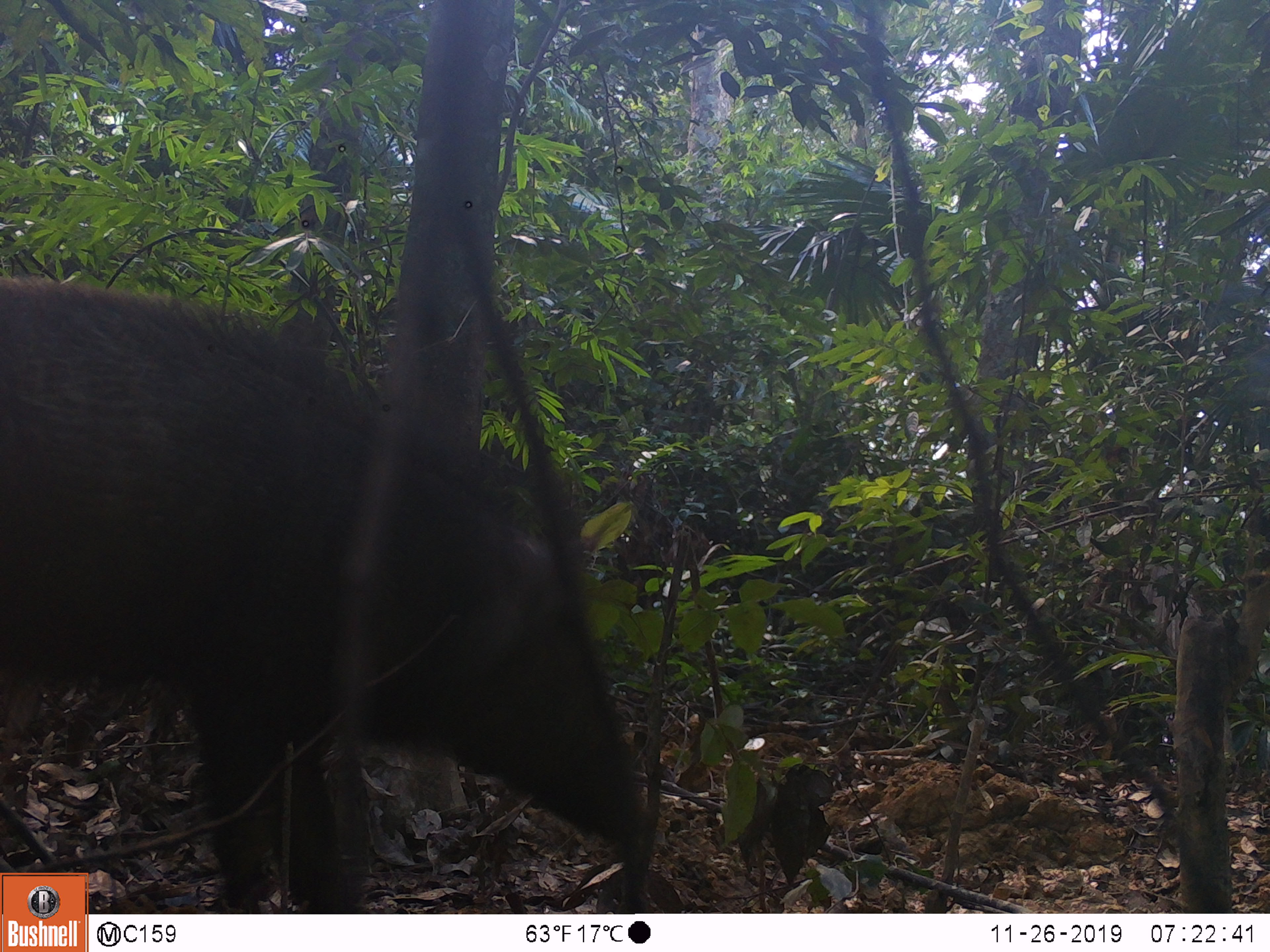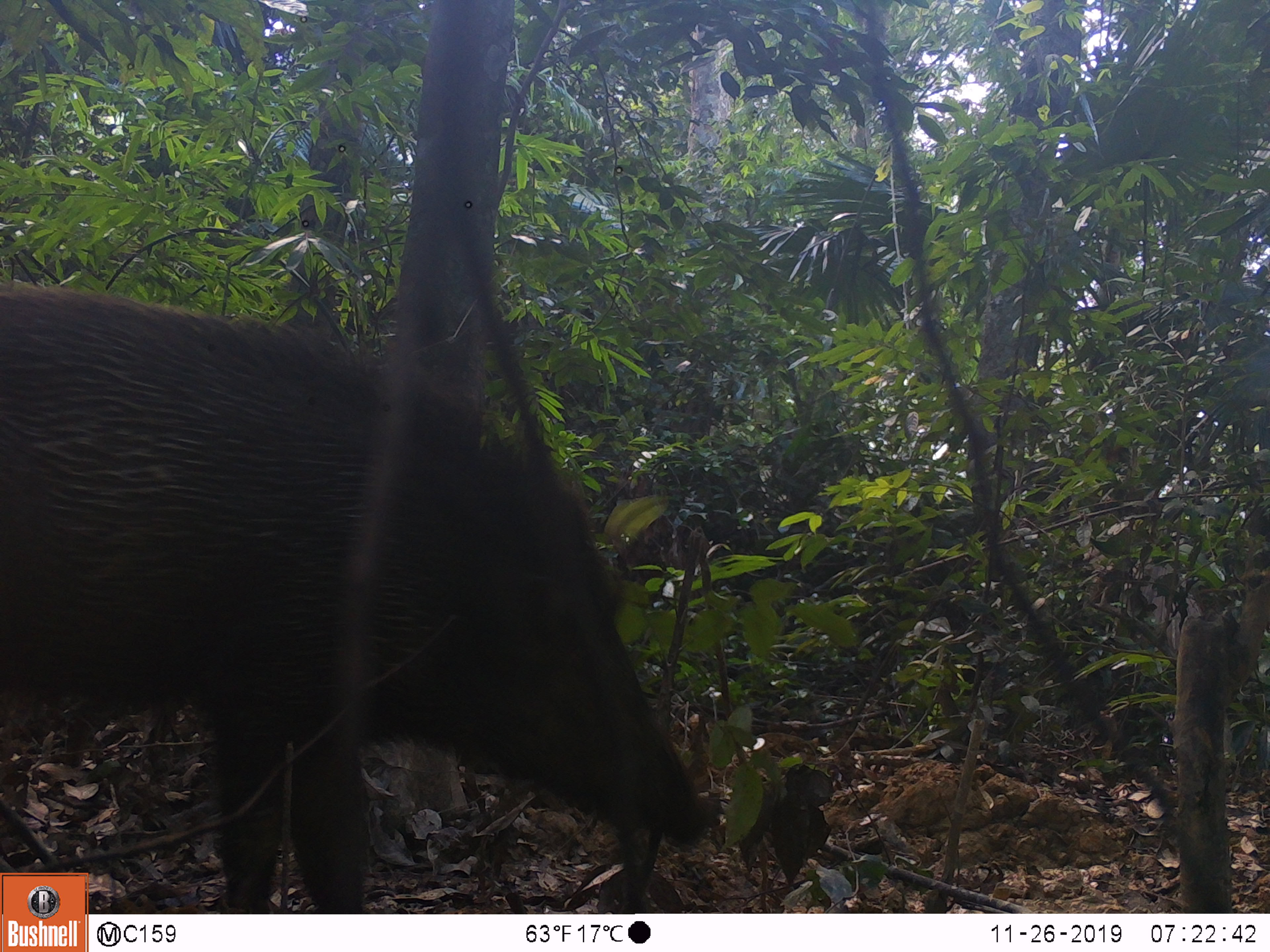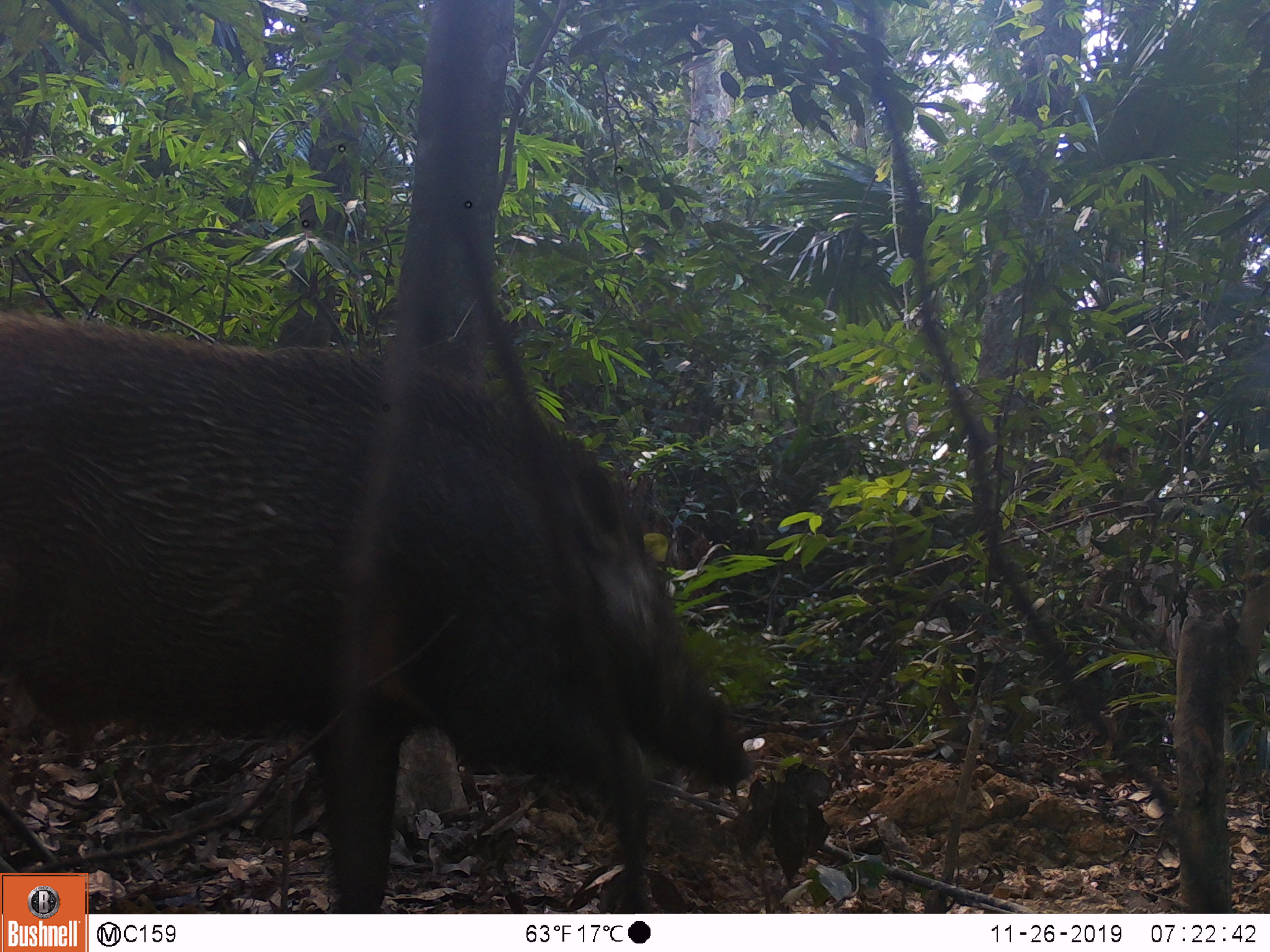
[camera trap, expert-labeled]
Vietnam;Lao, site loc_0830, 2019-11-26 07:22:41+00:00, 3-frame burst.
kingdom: Animalia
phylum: Chordata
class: Mammalia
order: Artiodactyla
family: Suidae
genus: Sus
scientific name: Sus scrofa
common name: eurasian wild pig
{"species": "eurasian wild pig (Sus scrofa)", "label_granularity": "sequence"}